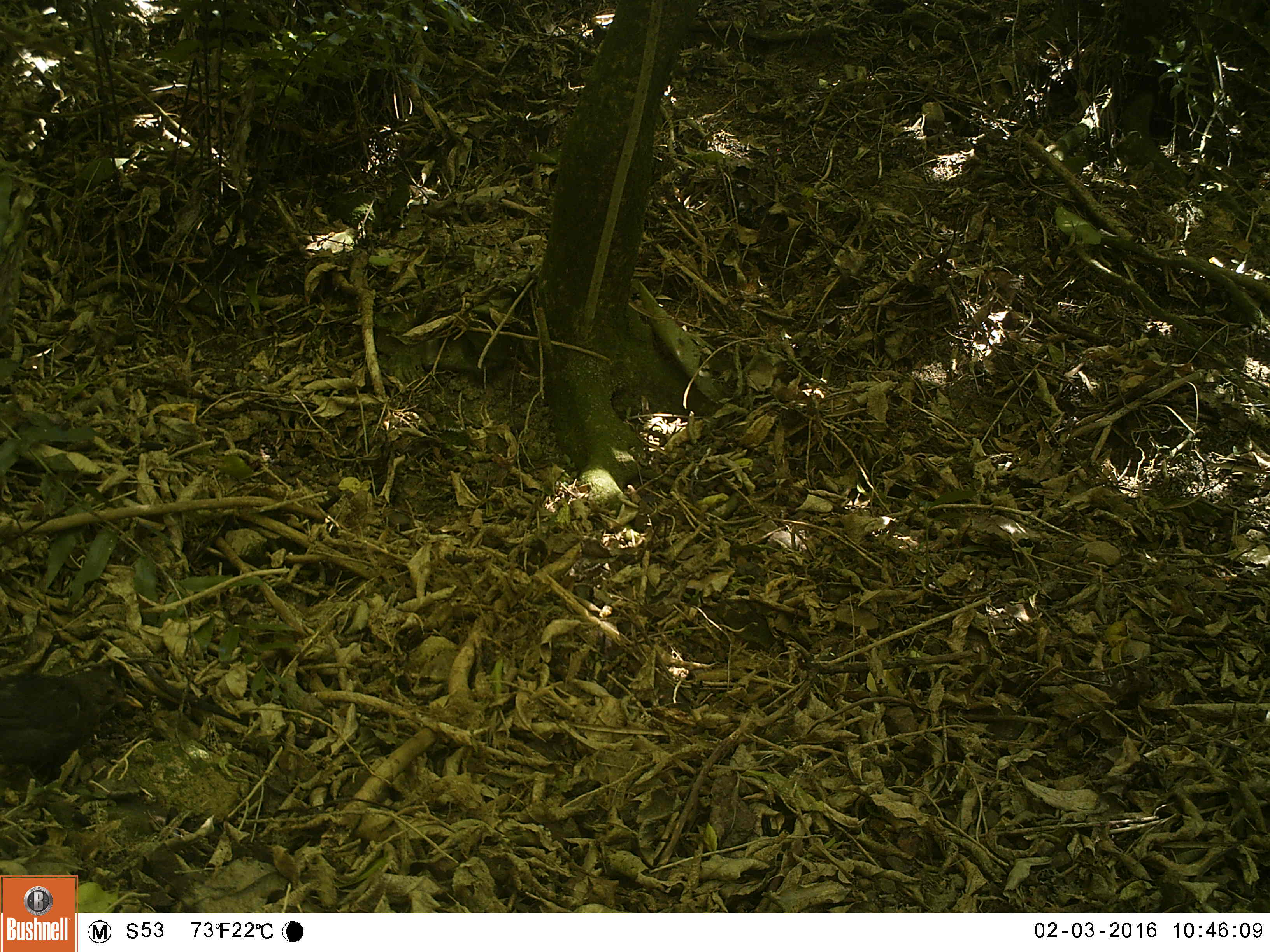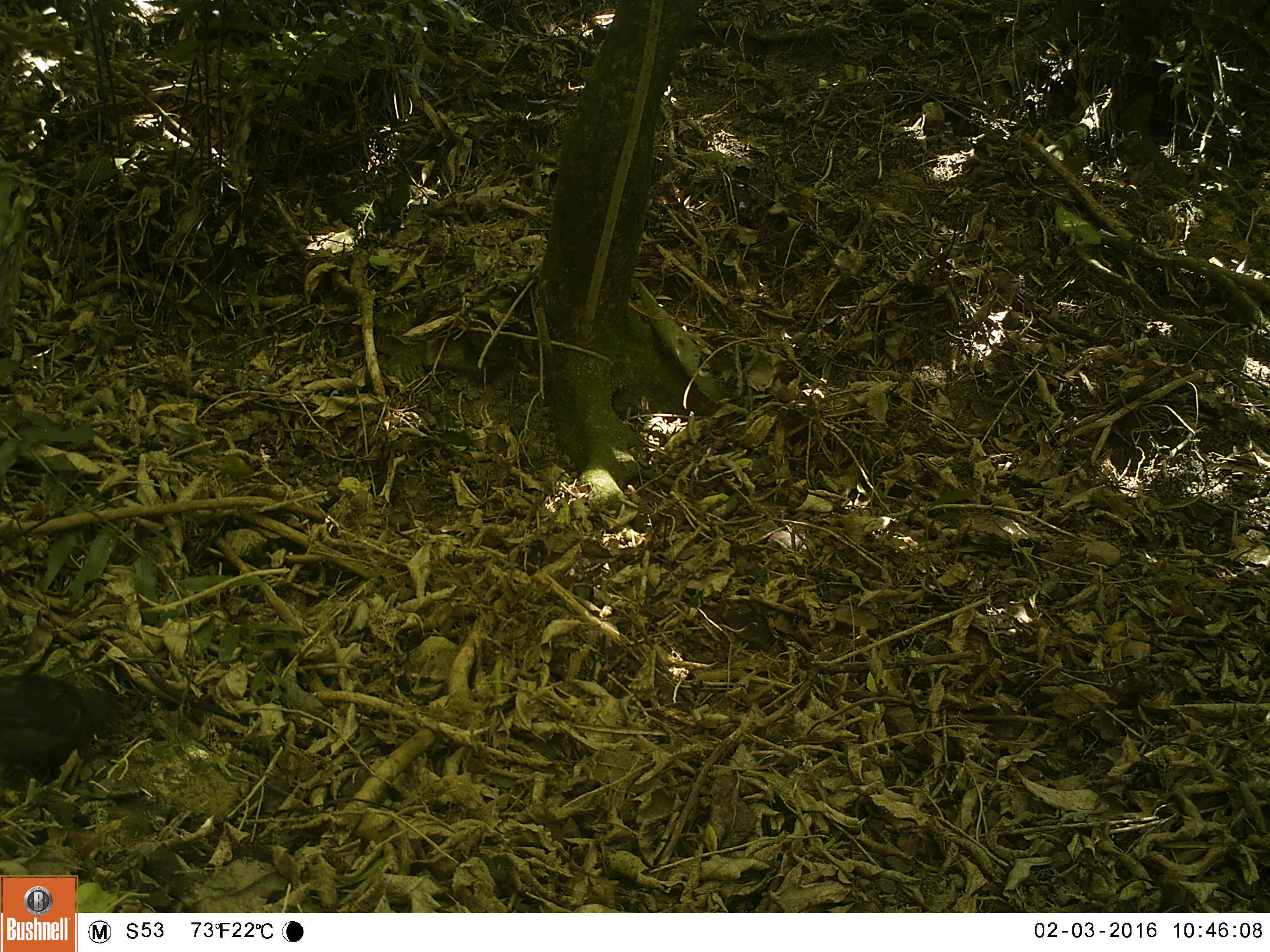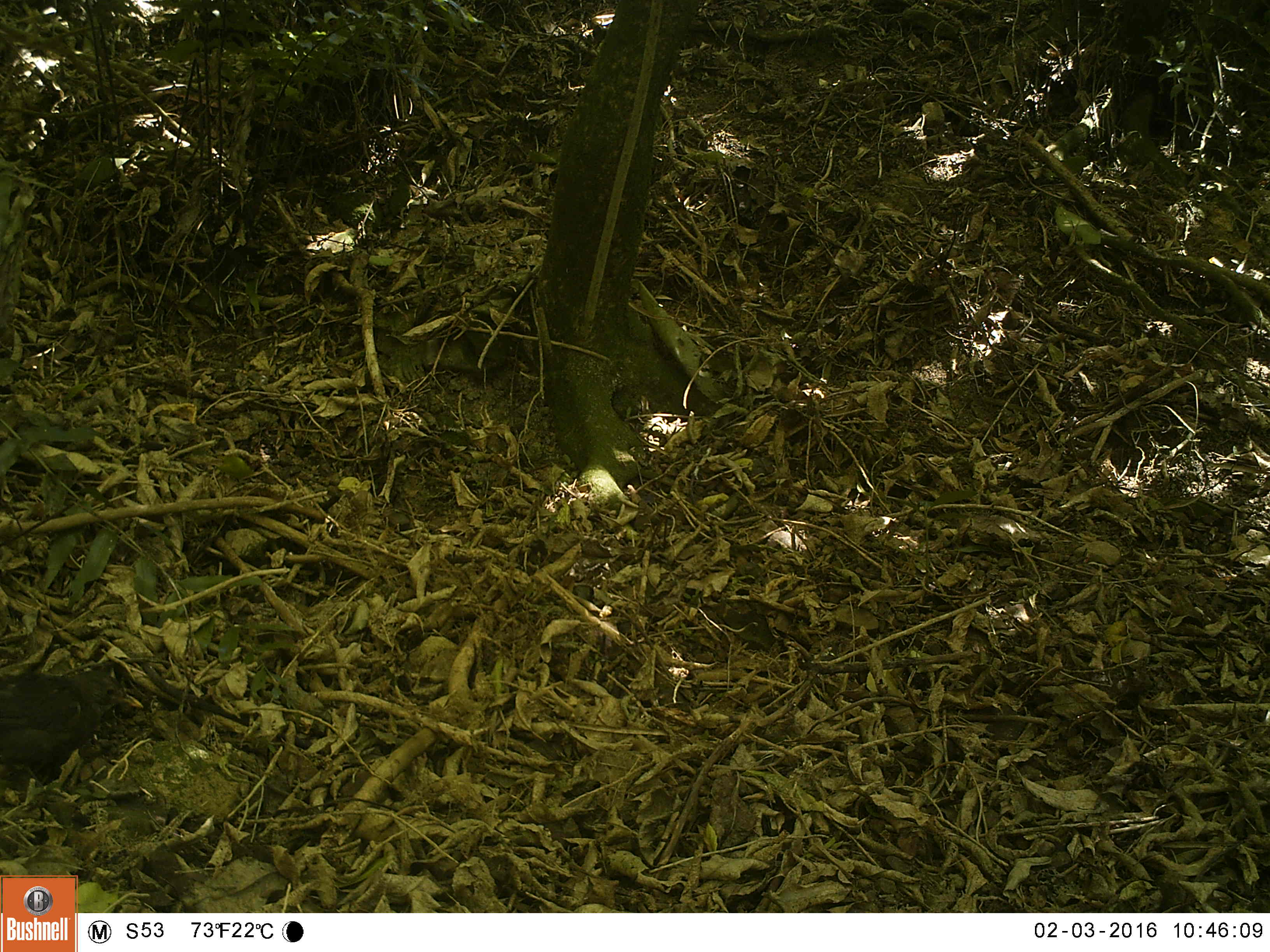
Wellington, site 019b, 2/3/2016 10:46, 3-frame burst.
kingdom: Animalia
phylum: Chordata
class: Aves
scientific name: Aves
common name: bird